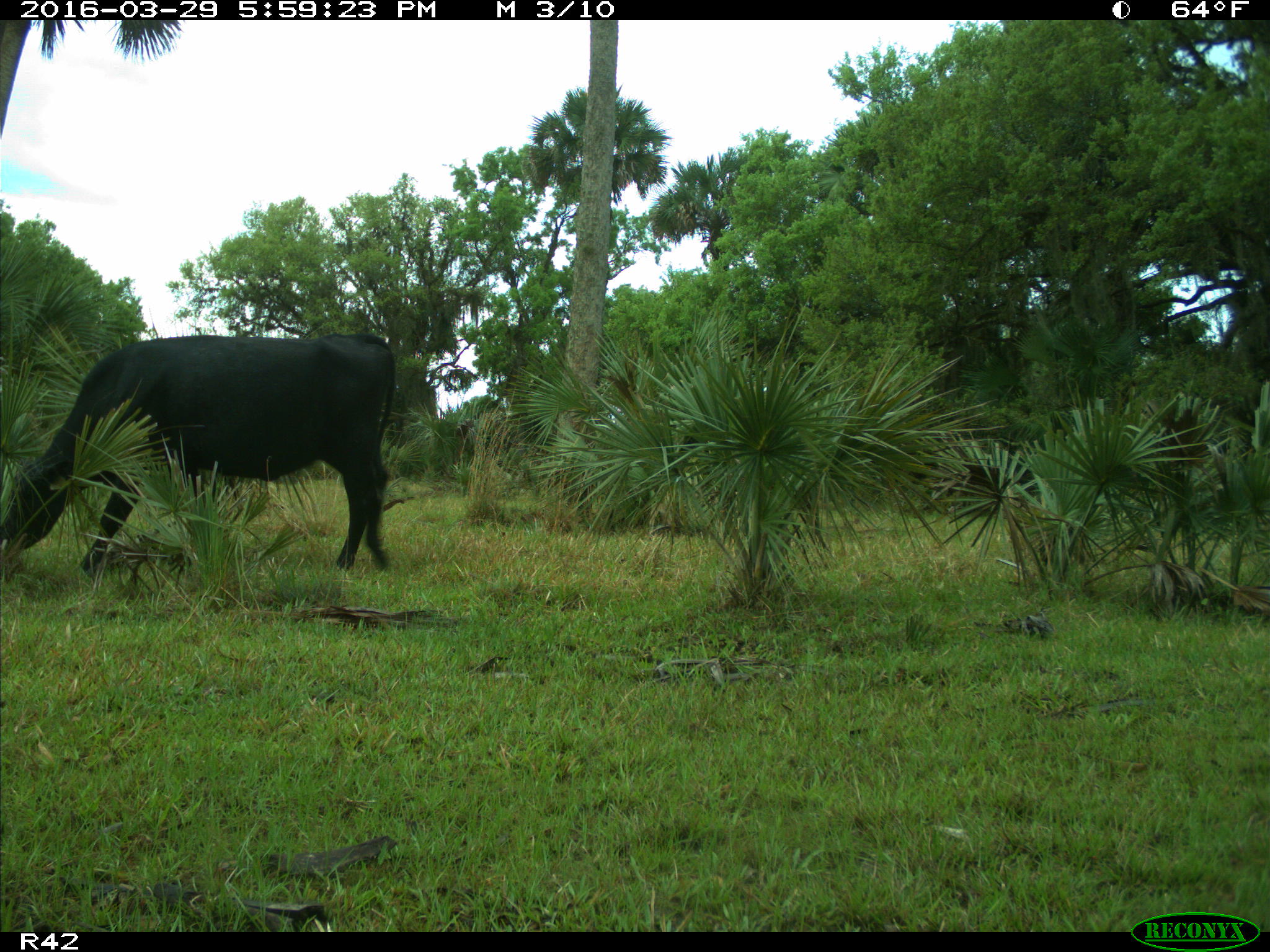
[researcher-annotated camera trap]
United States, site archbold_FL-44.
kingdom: Animalia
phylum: Chordata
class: Mammalia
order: Artiodactyla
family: Bovidae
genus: Bos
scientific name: Bos taurus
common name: domestic cow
Bos taurus (domestic cow).